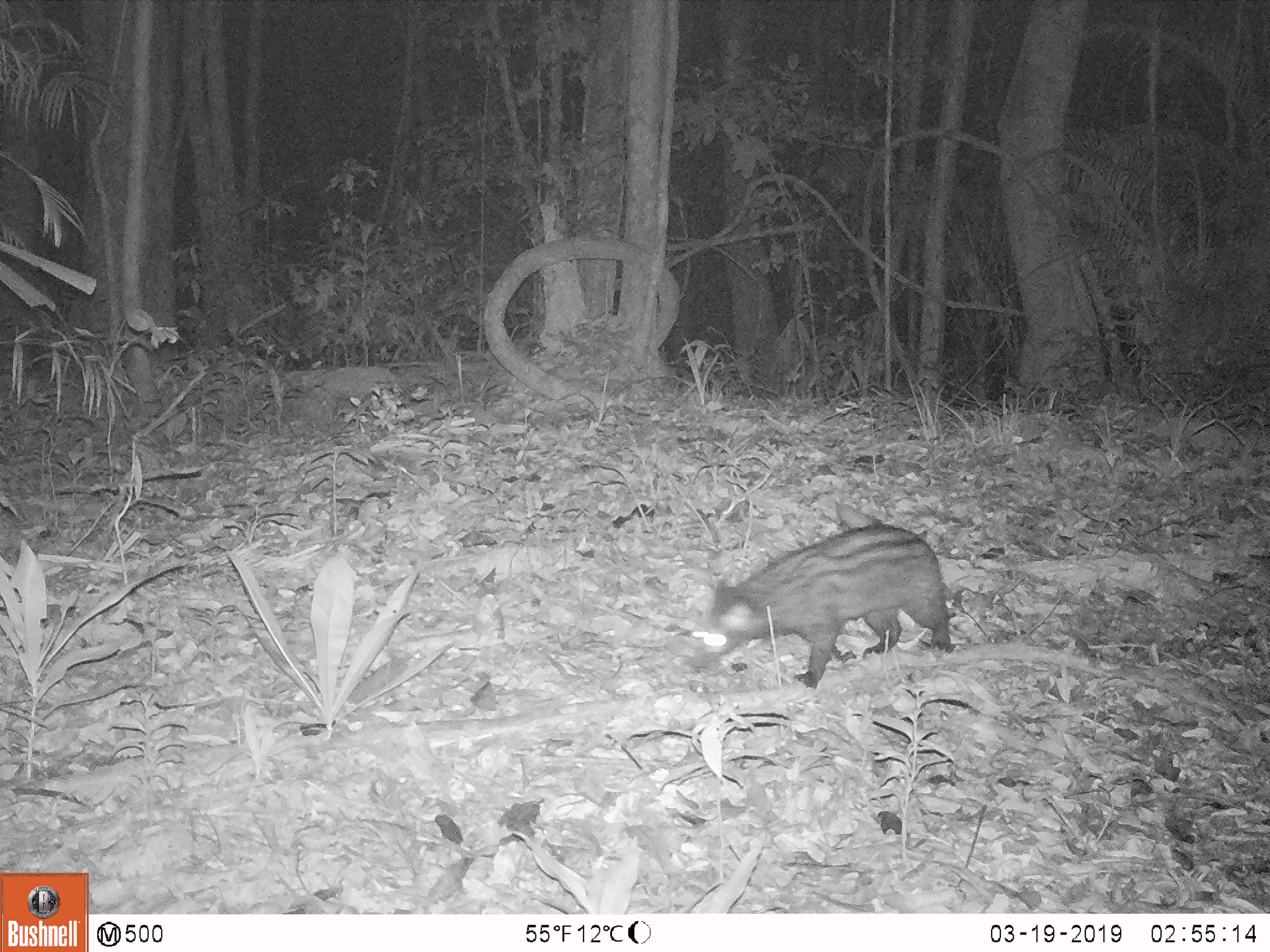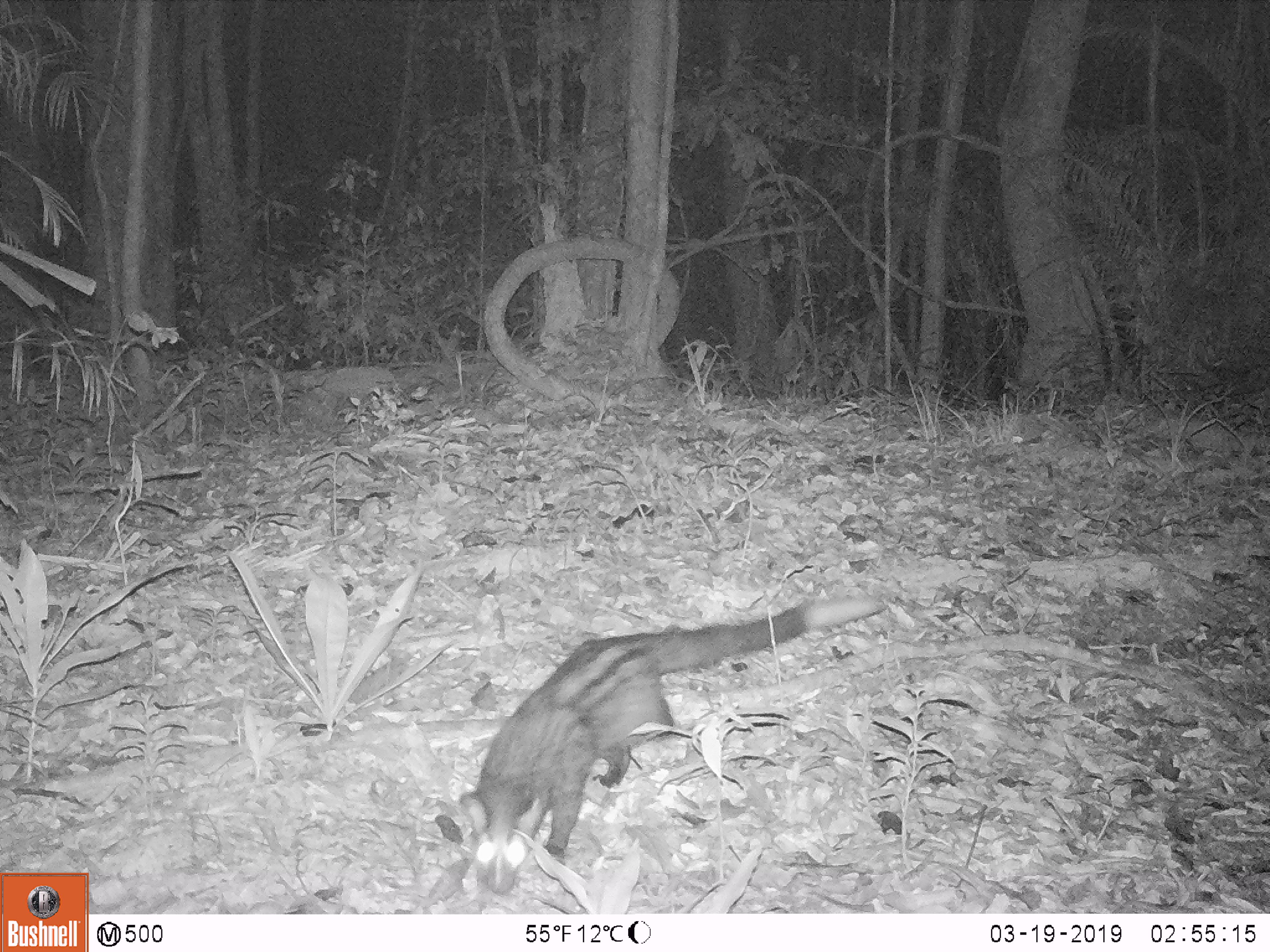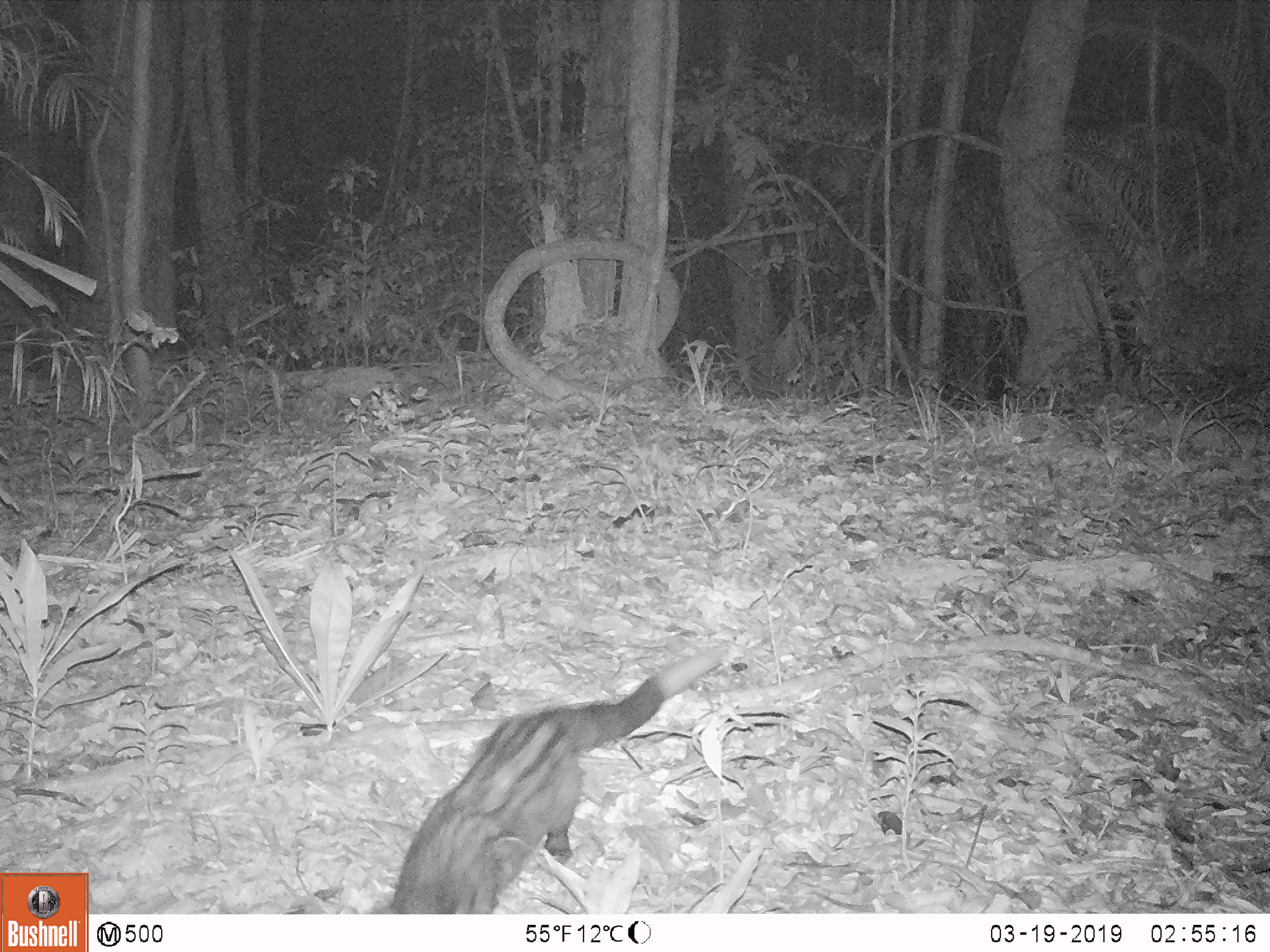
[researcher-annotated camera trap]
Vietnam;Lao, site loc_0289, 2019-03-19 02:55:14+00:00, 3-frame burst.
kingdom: Animalia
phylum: Chordata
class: Mammalia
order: Carnivora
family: Viverridae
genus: Paradoxurus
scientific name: Paradoxurus hermaphroditus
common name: common palm civet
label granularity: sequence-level